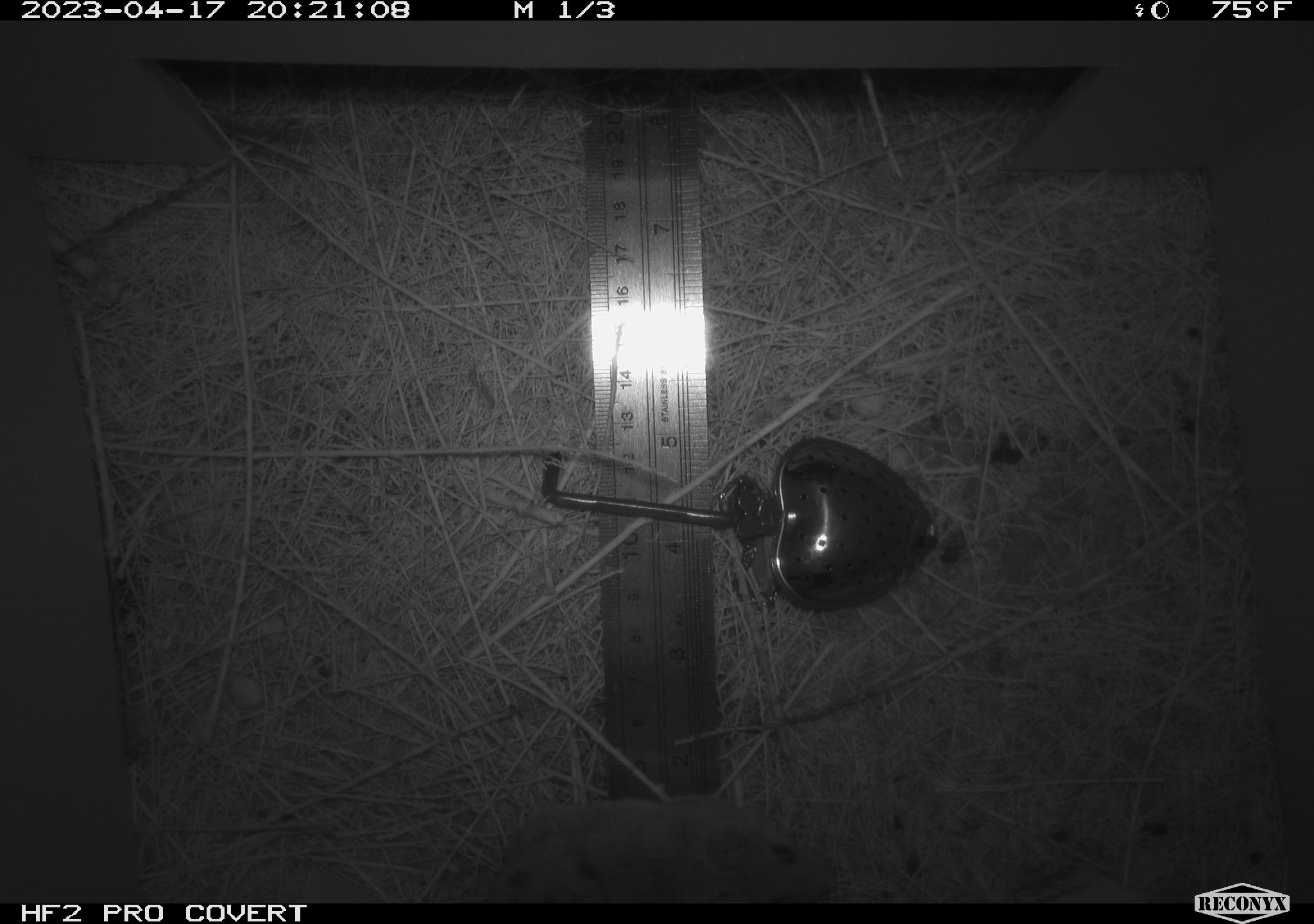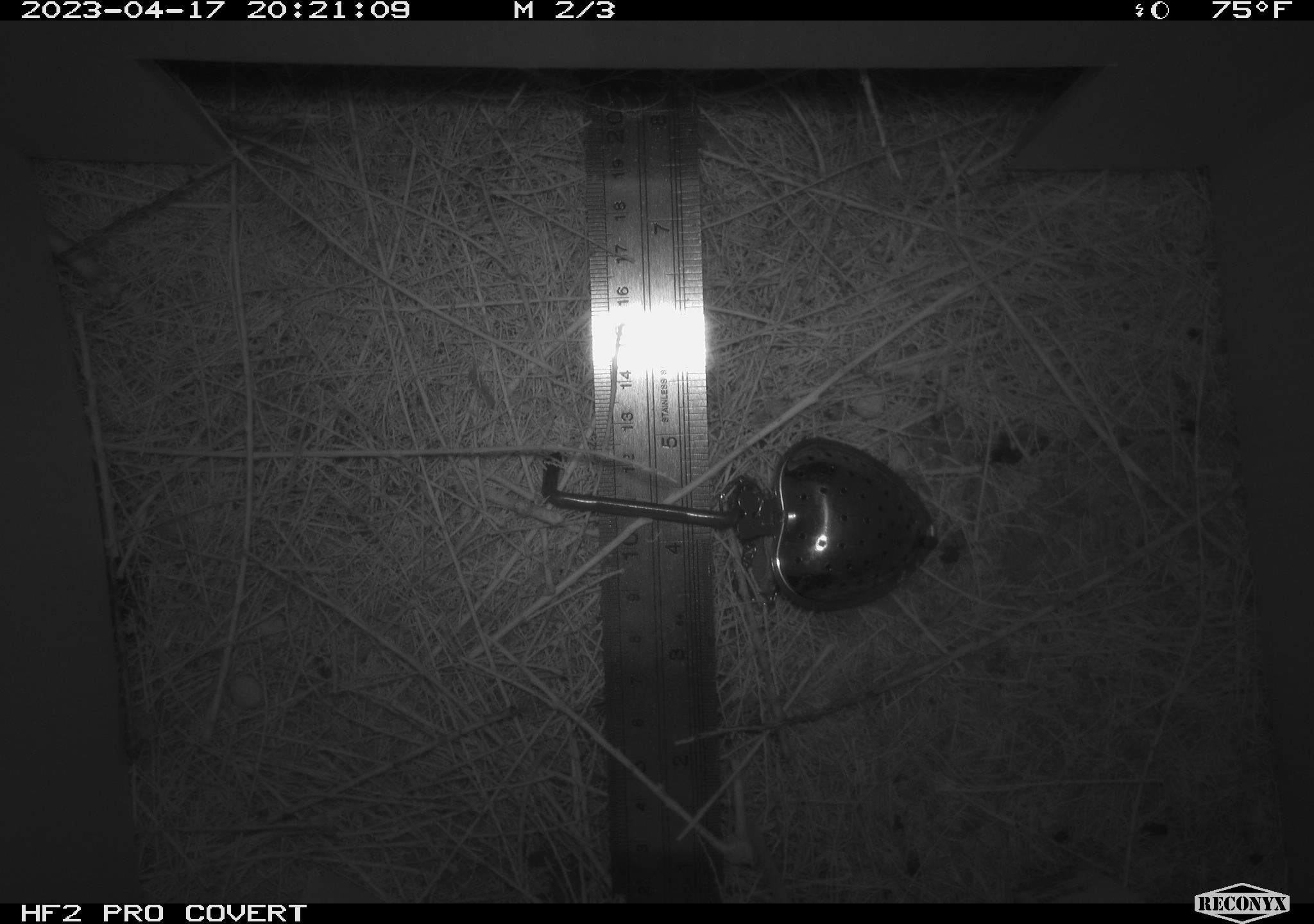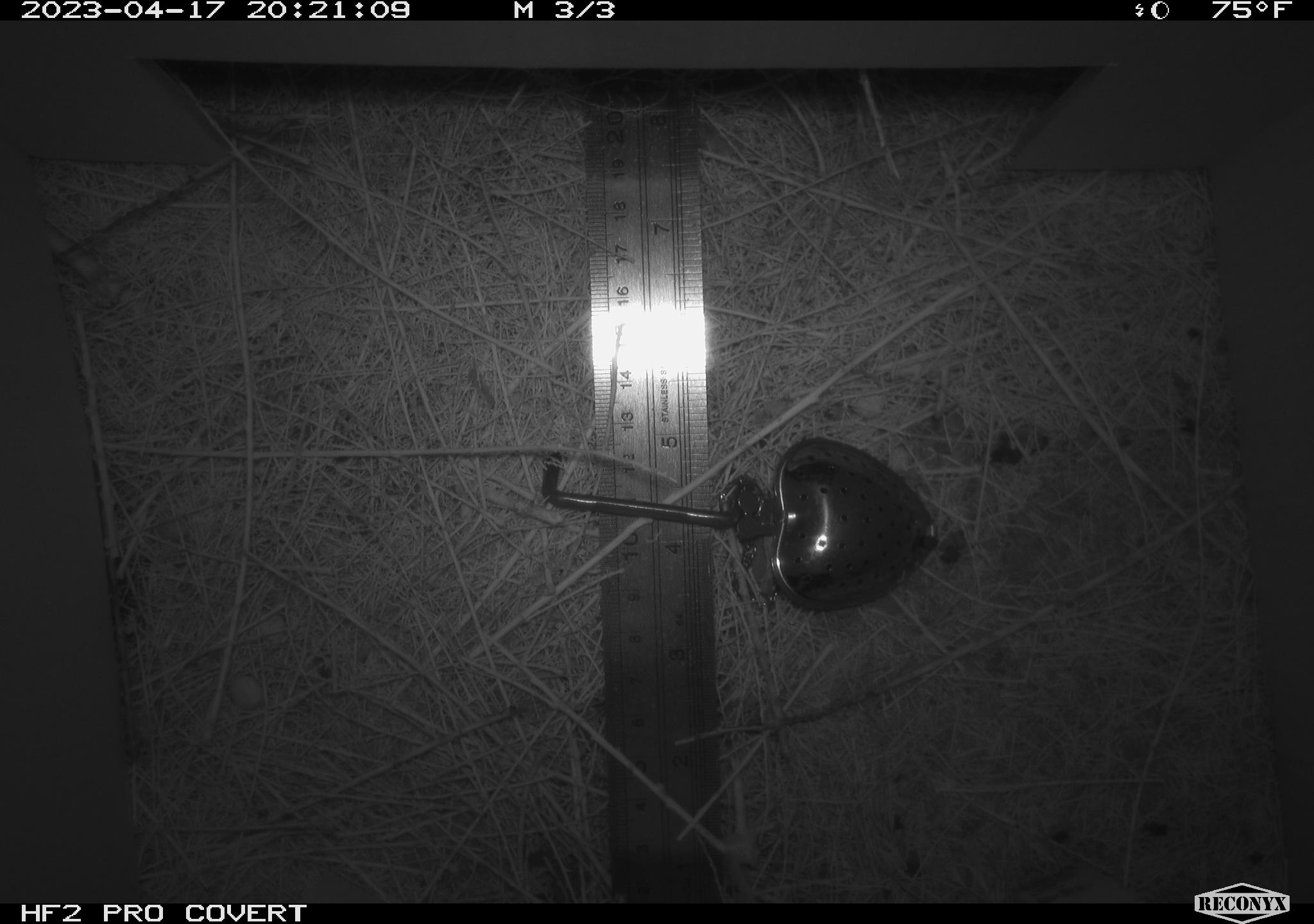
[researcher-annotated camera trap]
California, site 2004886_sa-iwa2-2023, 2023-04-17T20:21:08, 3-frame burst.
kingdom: Animalia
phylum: Chordata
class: Mammalia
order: Rodentia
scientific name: Rodentia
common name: mouse species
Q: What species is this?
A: Mouse species (Rodentia).